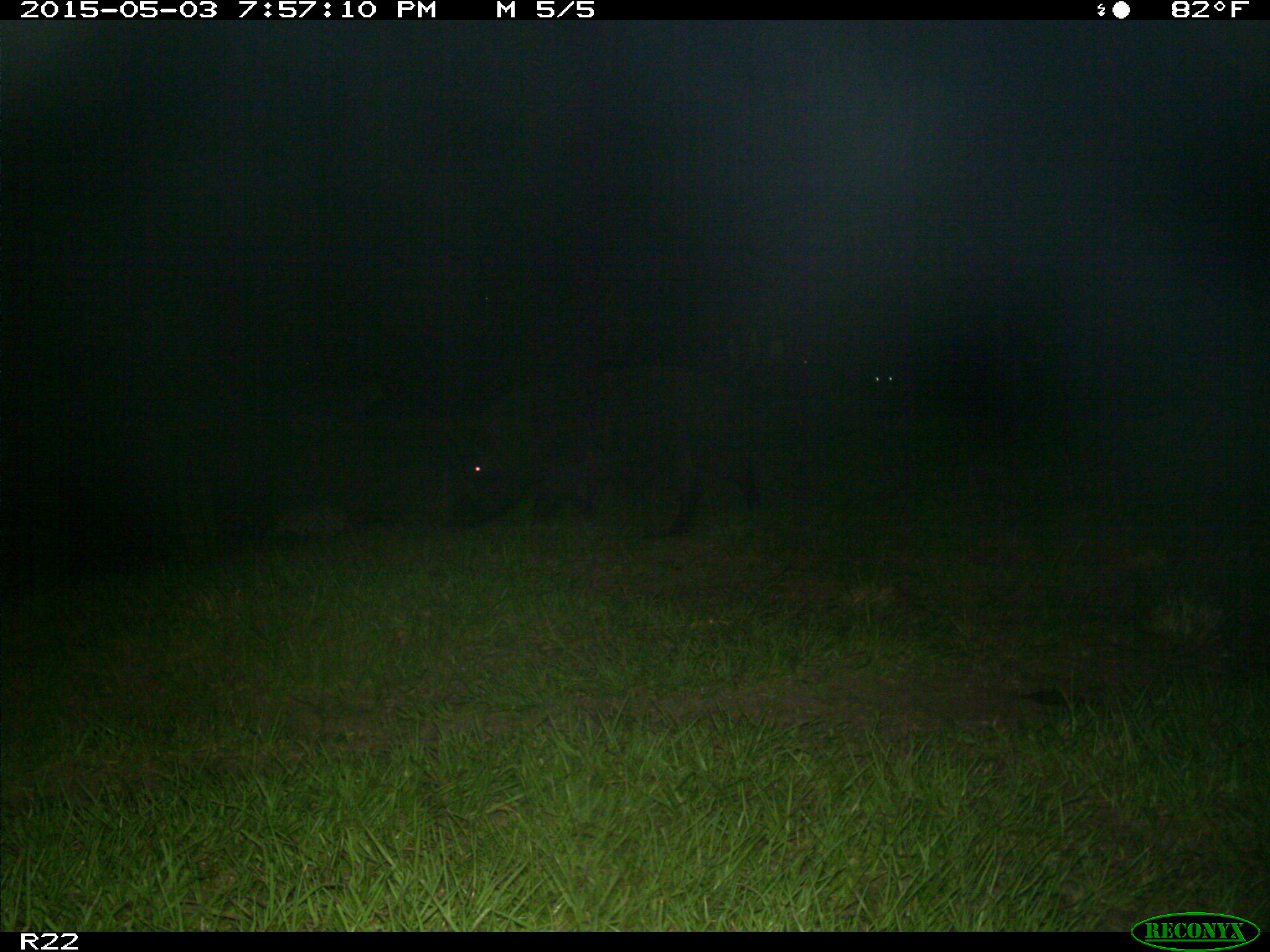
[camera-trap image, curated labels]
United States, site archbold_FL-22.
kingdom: Animalia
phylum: Chordata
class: Mammalia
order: Artiodactyla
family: Suidae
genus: Sus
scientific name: Sus scrofa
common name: wild boar